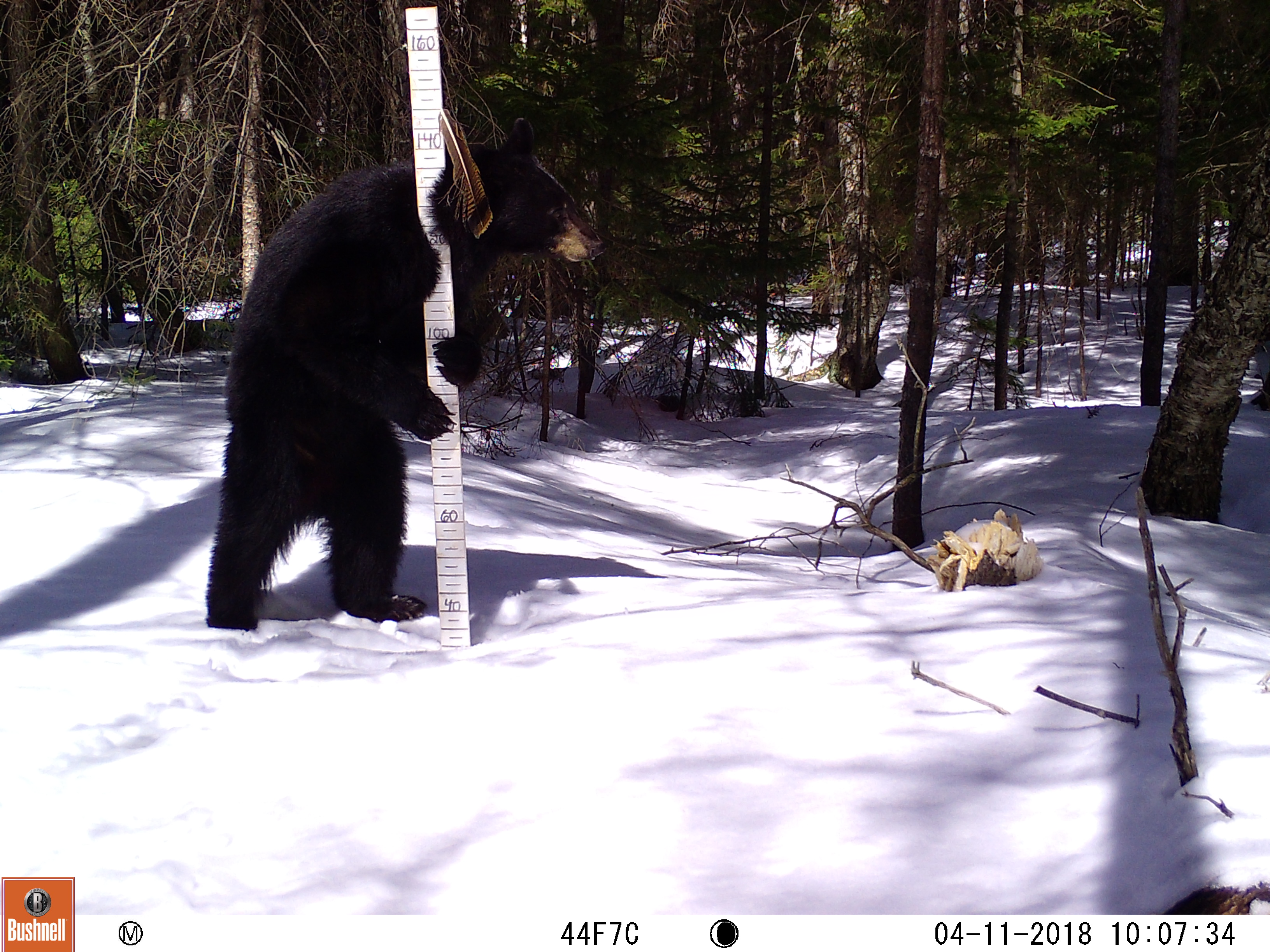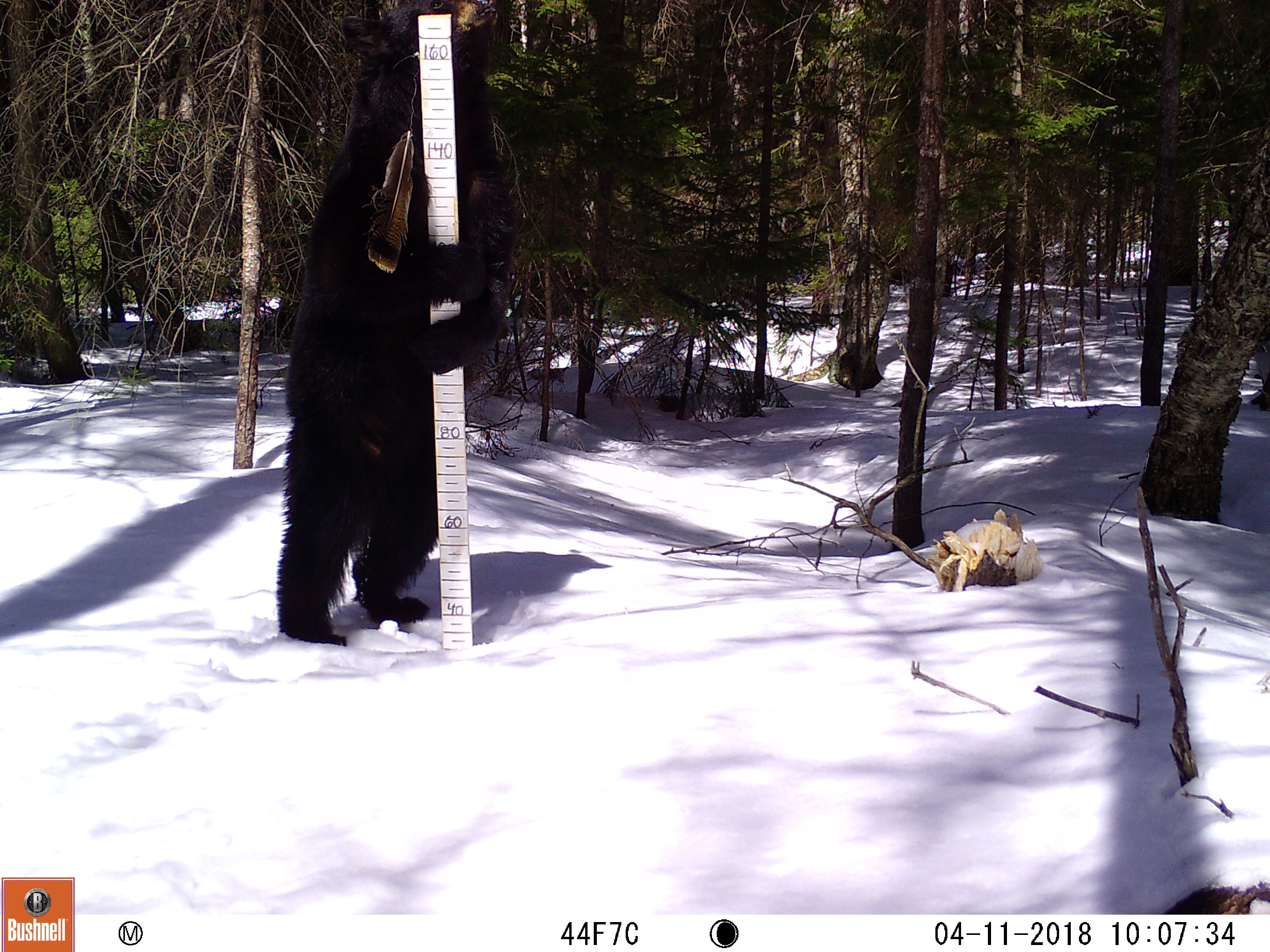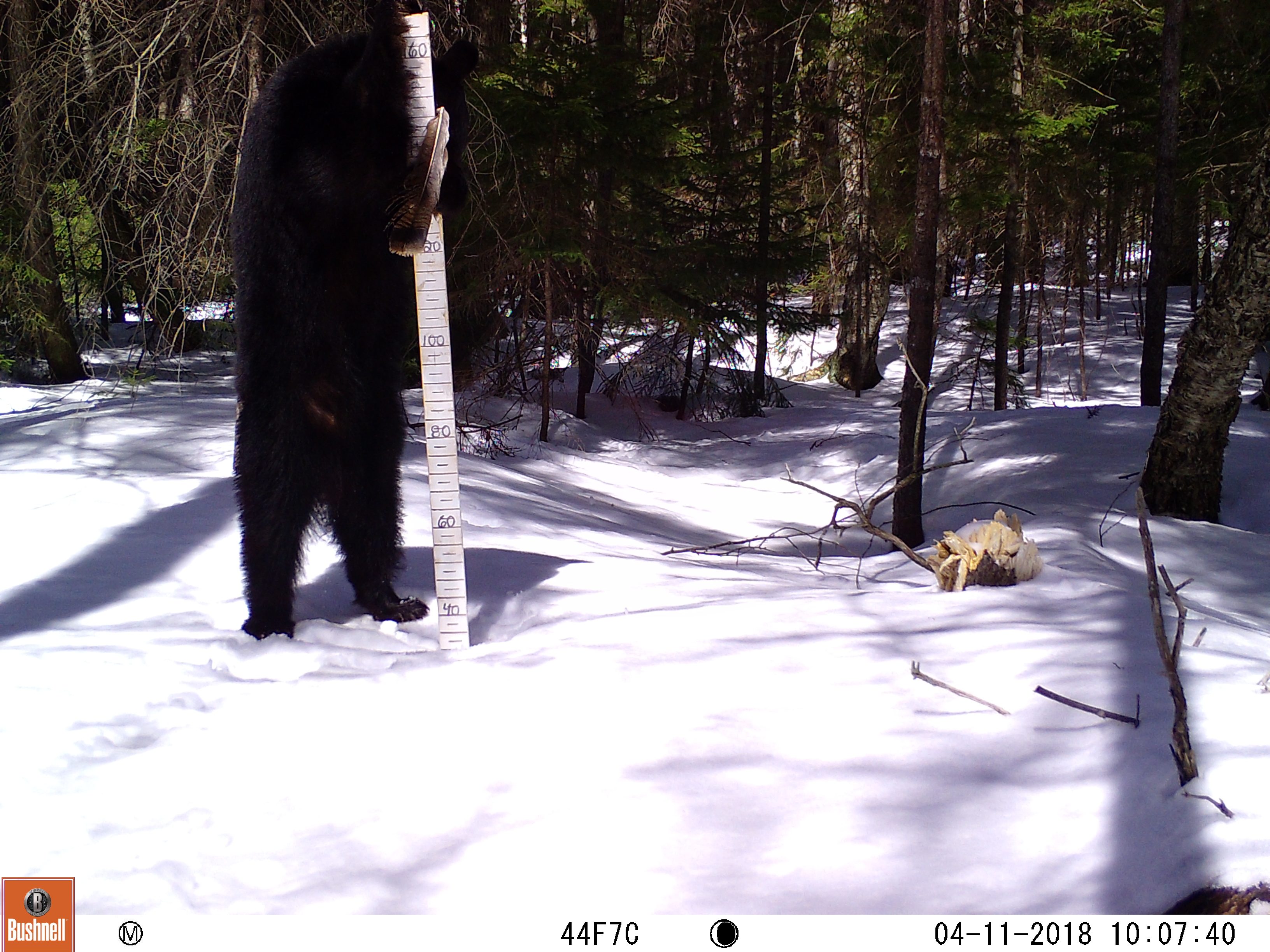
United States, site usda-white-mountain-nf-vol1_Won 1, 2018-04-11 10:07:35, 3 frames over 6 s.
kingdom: Animalia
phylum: Chordata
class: Mammalia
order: Carnivora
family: Ursidae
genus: Ursus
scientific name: Ursus americanus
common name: black bear